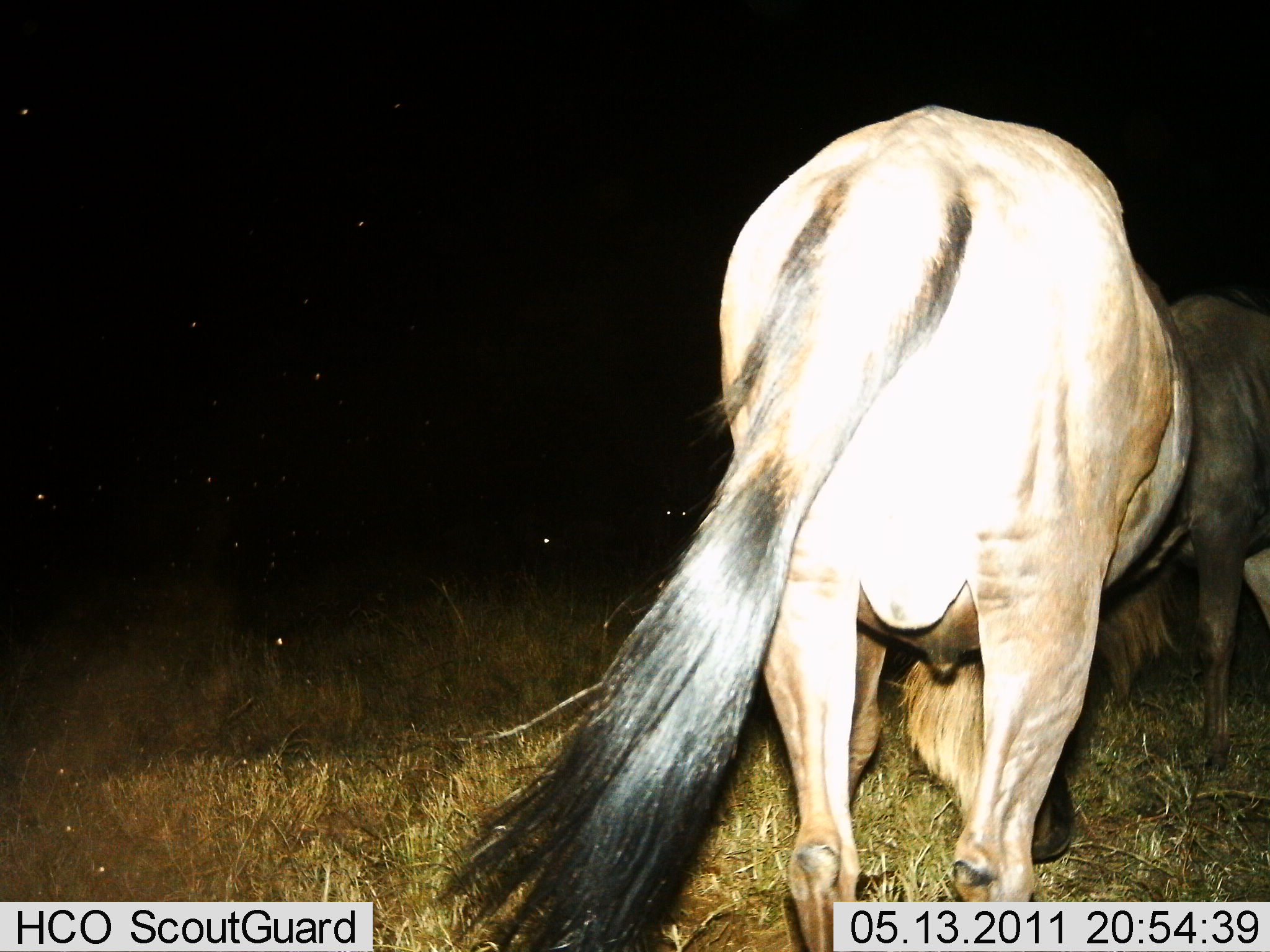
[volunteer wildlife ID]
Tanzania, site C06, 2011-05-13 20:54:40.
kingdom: Animalia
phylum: Chordata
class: Mammalia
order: Artiodactyla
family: Bovidae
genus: Connochaetes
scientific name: Connochaetes taurinus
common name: blue wildebeest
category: wildebeest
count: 2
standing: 50%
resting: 10%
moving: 20%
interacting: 20%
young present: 0%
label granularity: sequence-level